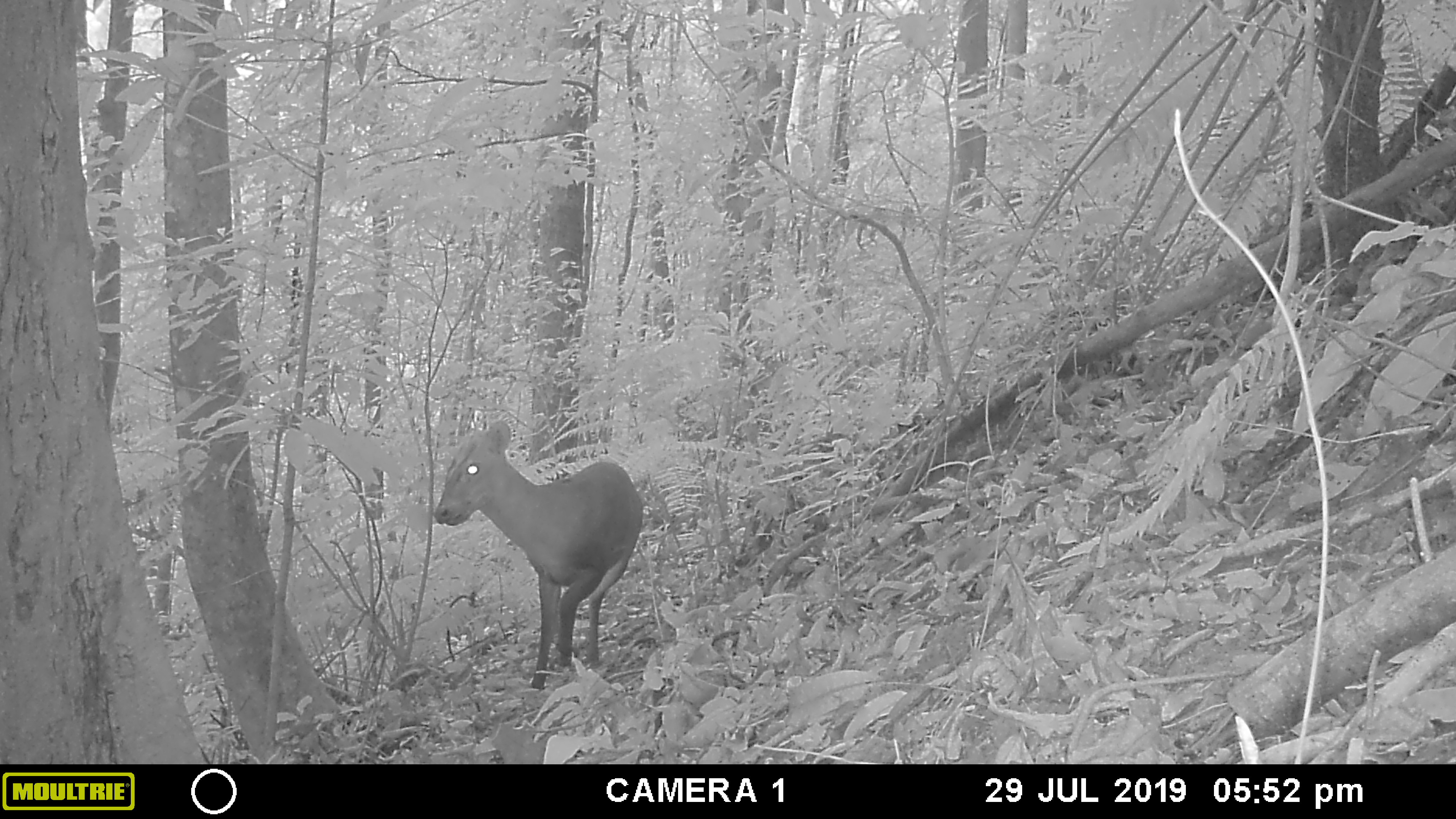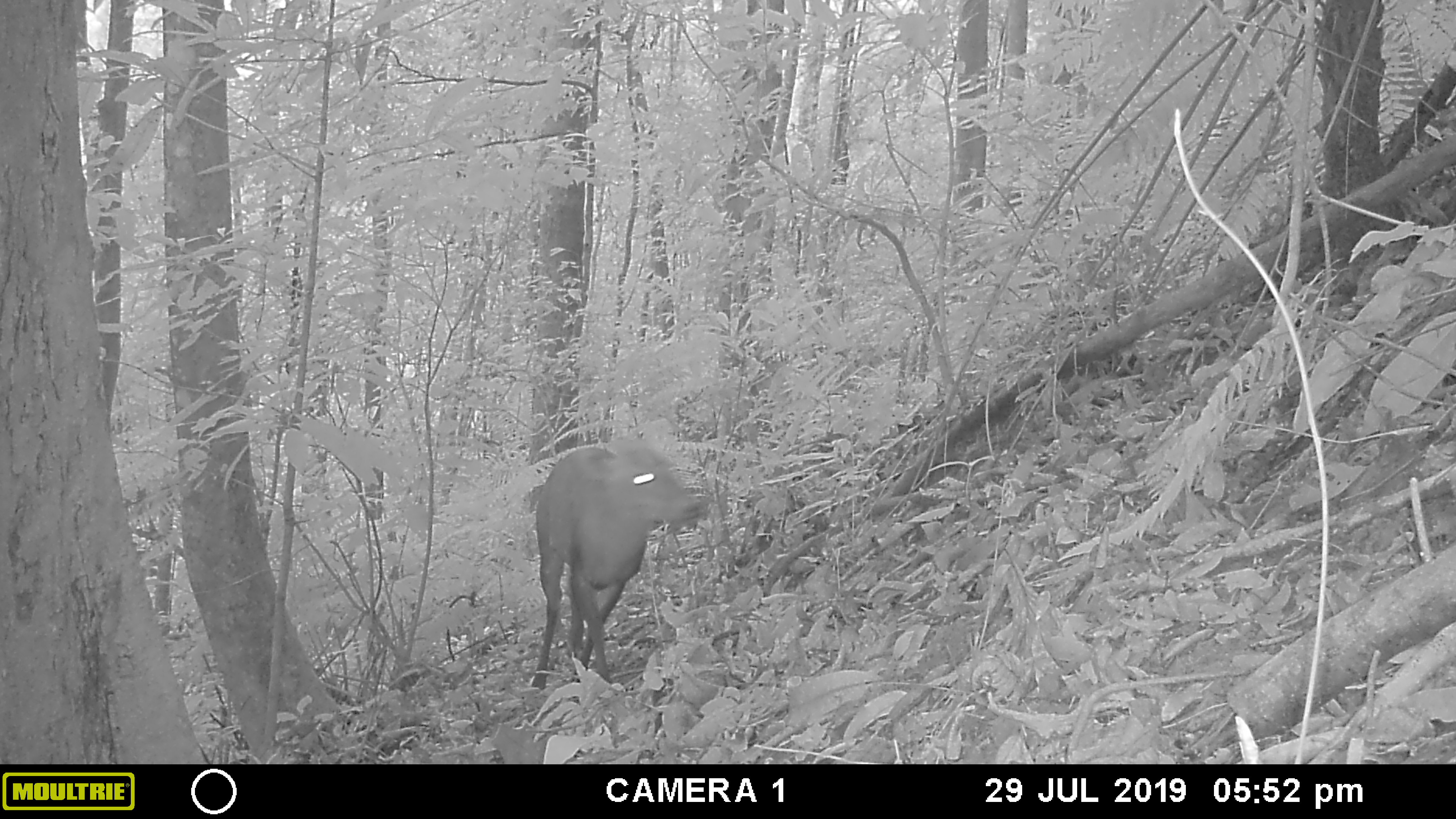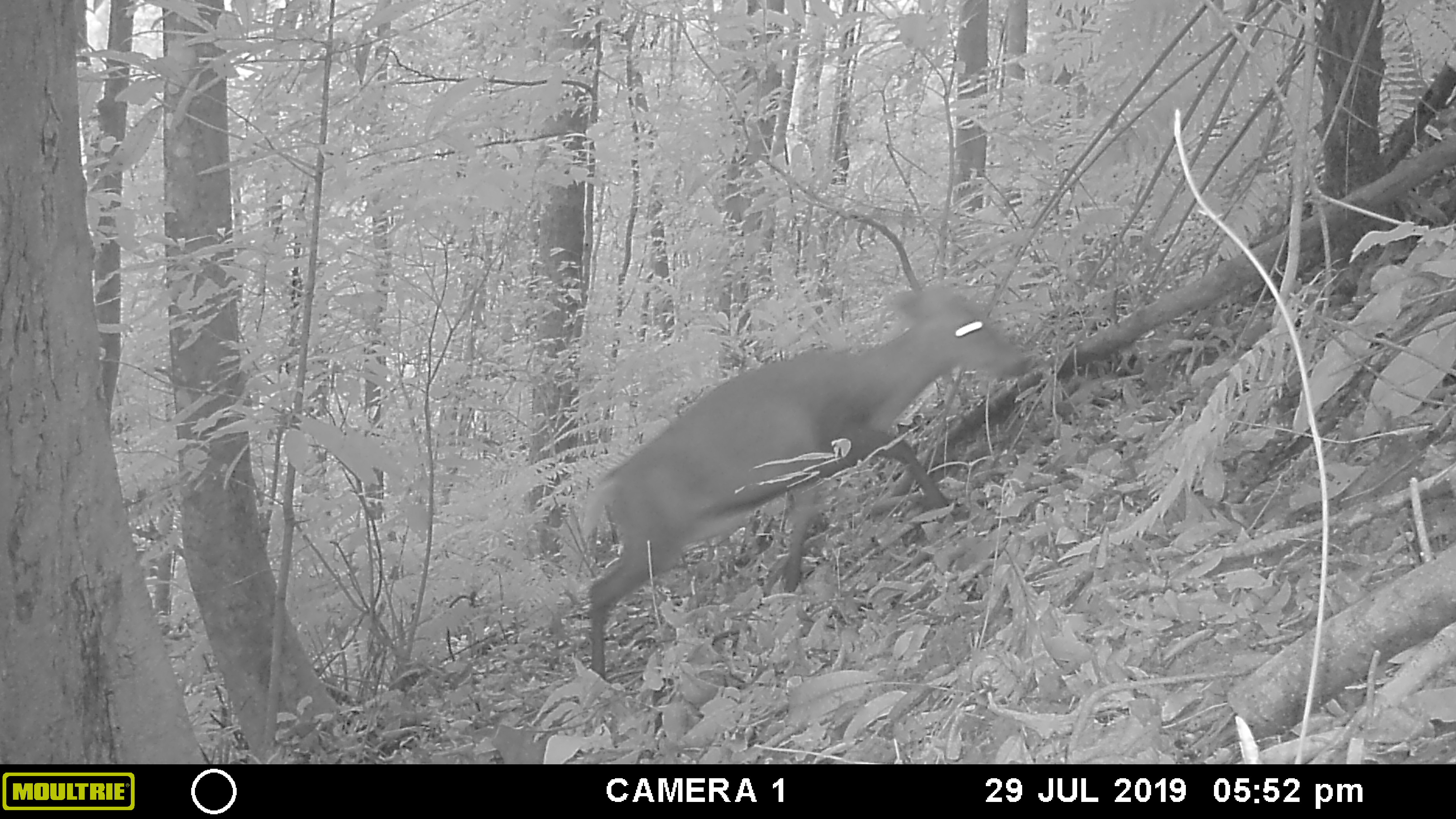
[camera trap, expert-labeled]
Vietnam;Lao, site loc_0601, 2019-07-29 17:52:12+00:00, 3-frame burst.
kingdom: Animalia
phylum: Chordata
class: Mammalia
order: Artiodactyla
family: Cervidae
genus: Muntiacus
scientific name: Muntiacus rooseveltorum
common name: roosevelt's muntjac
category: roosevelts muntjac group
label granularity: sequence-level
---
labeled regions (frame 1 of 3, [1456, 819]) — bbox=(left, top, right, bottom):
roosevelts muntjac group: bbox=(433, 421, 643, 689)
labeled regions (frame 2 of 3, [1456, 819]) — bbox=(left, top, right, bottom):
roosevelts muntjac group: bbox=(532, 437, 698, 690)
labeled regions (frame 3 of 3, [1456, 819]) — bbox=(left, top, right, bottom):
roosevelts muntjac group: bbox=(588, 285, 1028, 679)